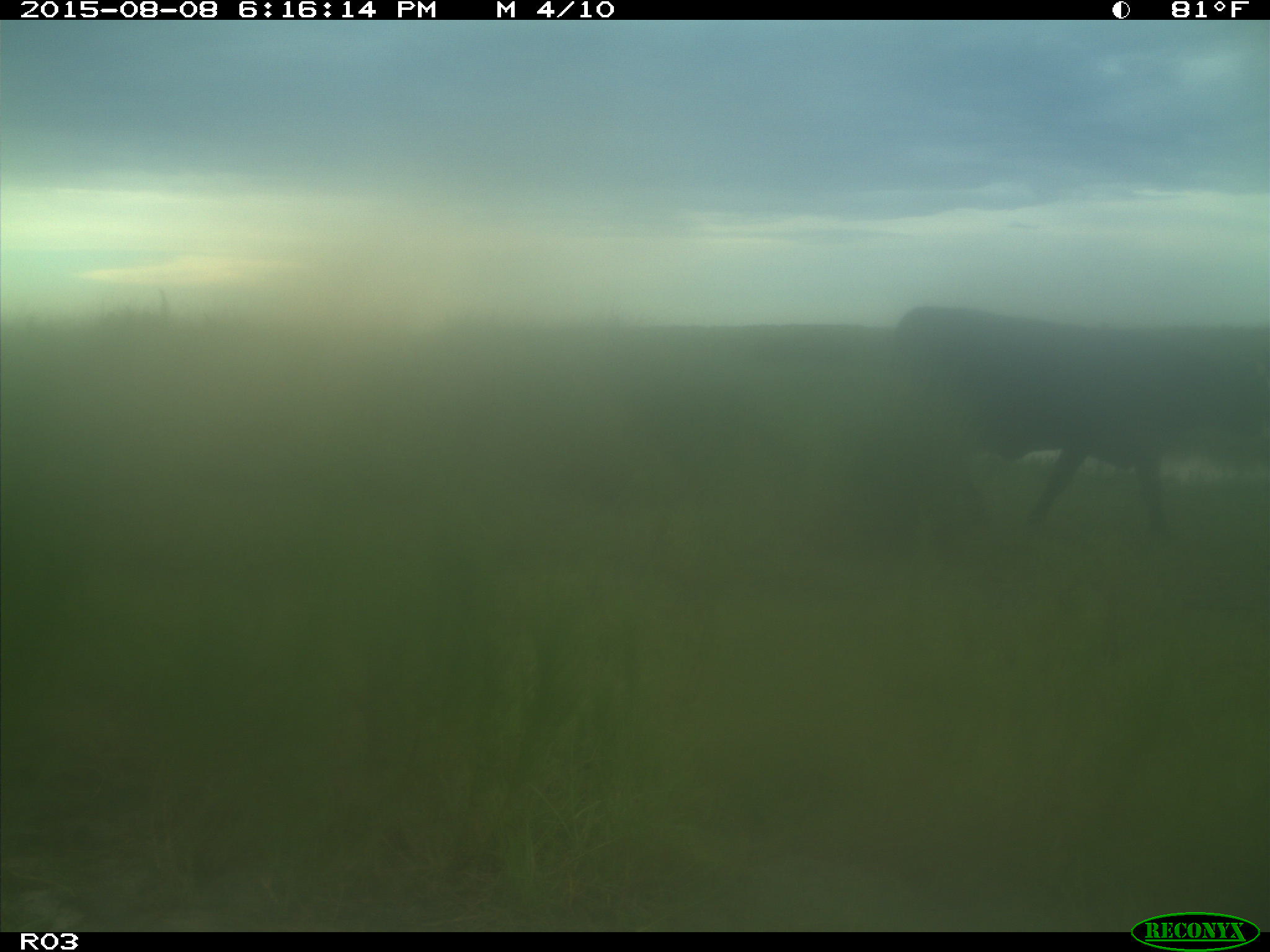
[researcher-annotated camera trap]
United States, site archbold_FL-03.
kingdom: Animalia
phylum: Chordata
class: Mammalia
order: Artiodactyla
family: Bovidae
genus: Bos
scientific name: Bos taurus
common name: domestic cow